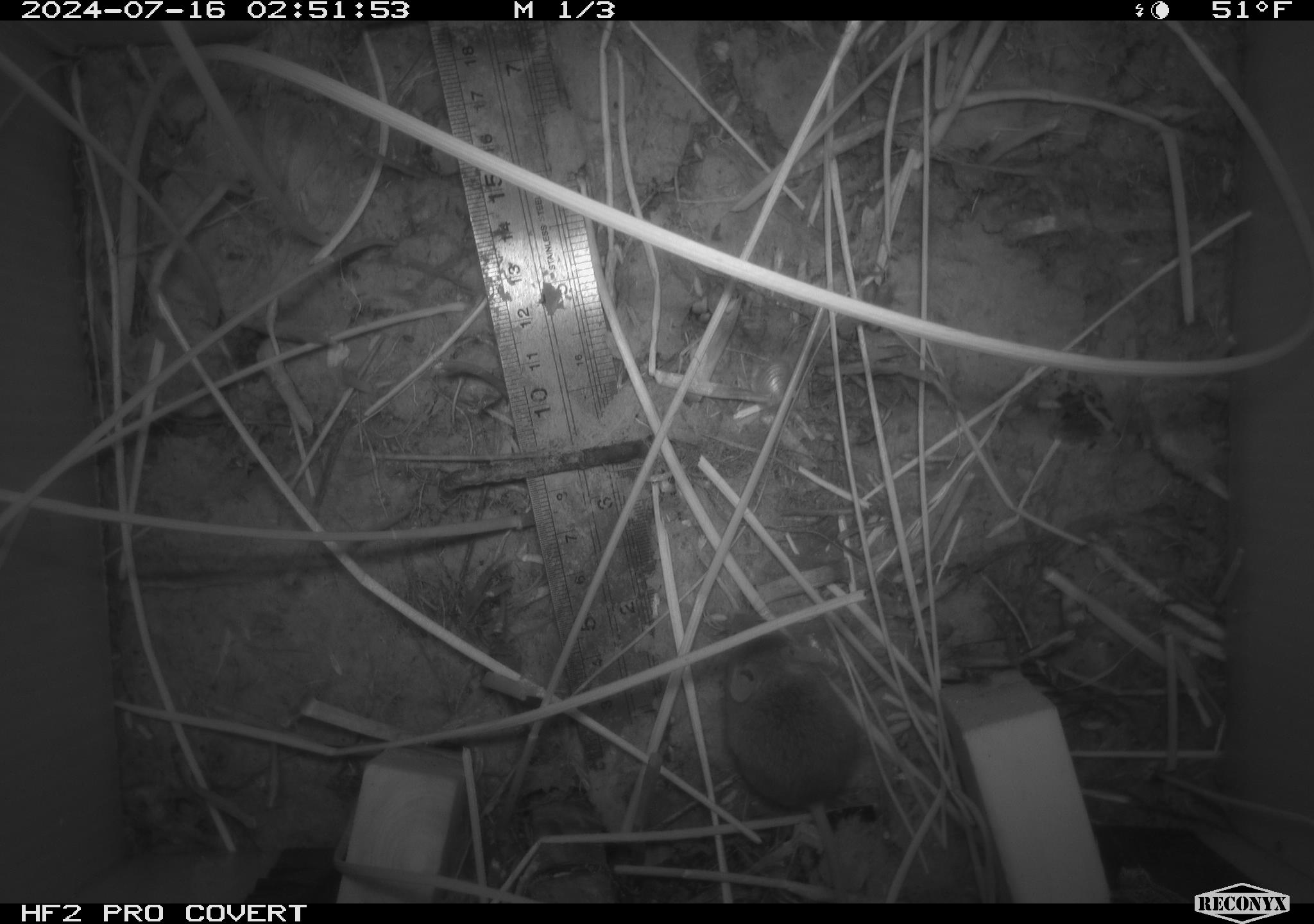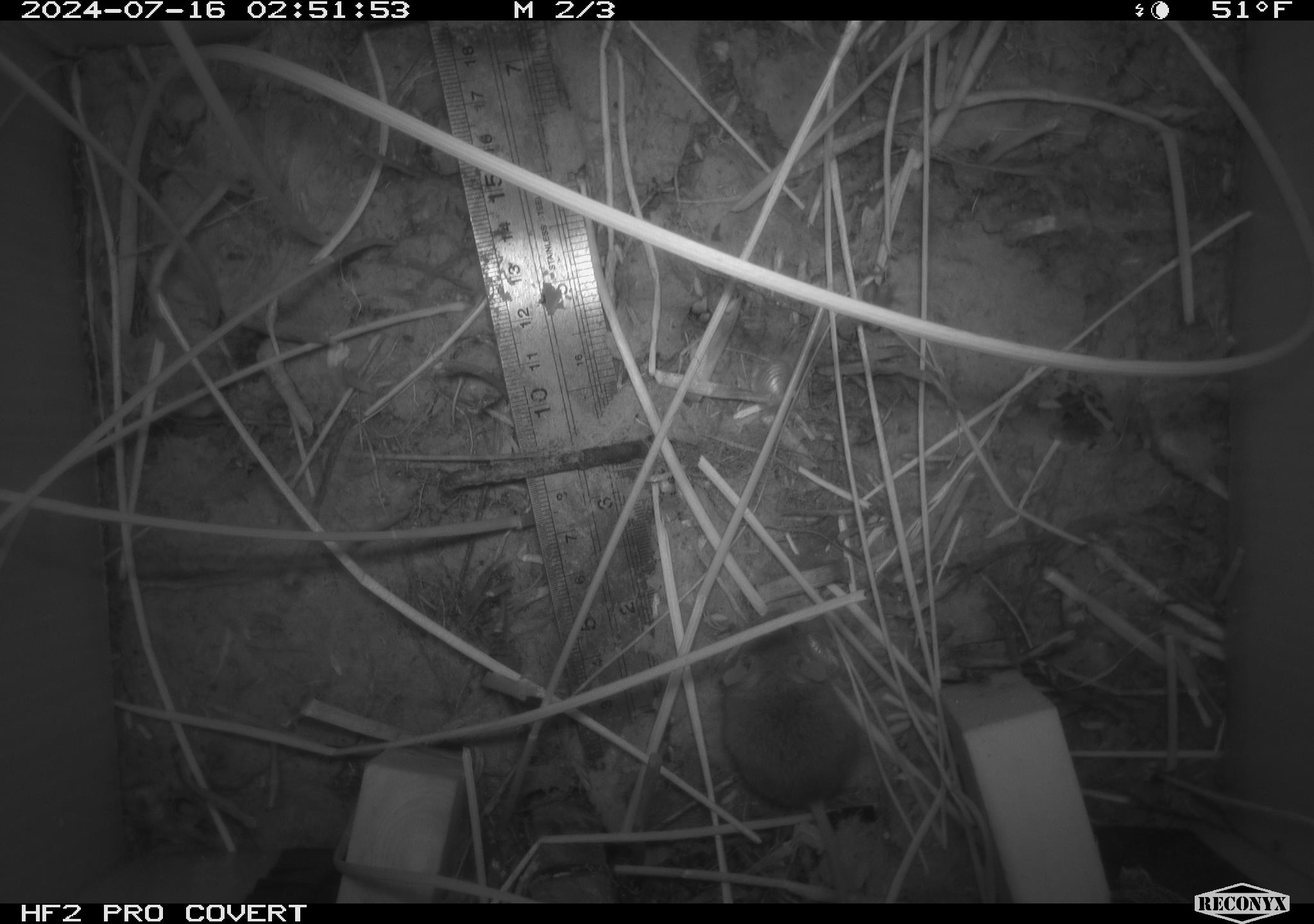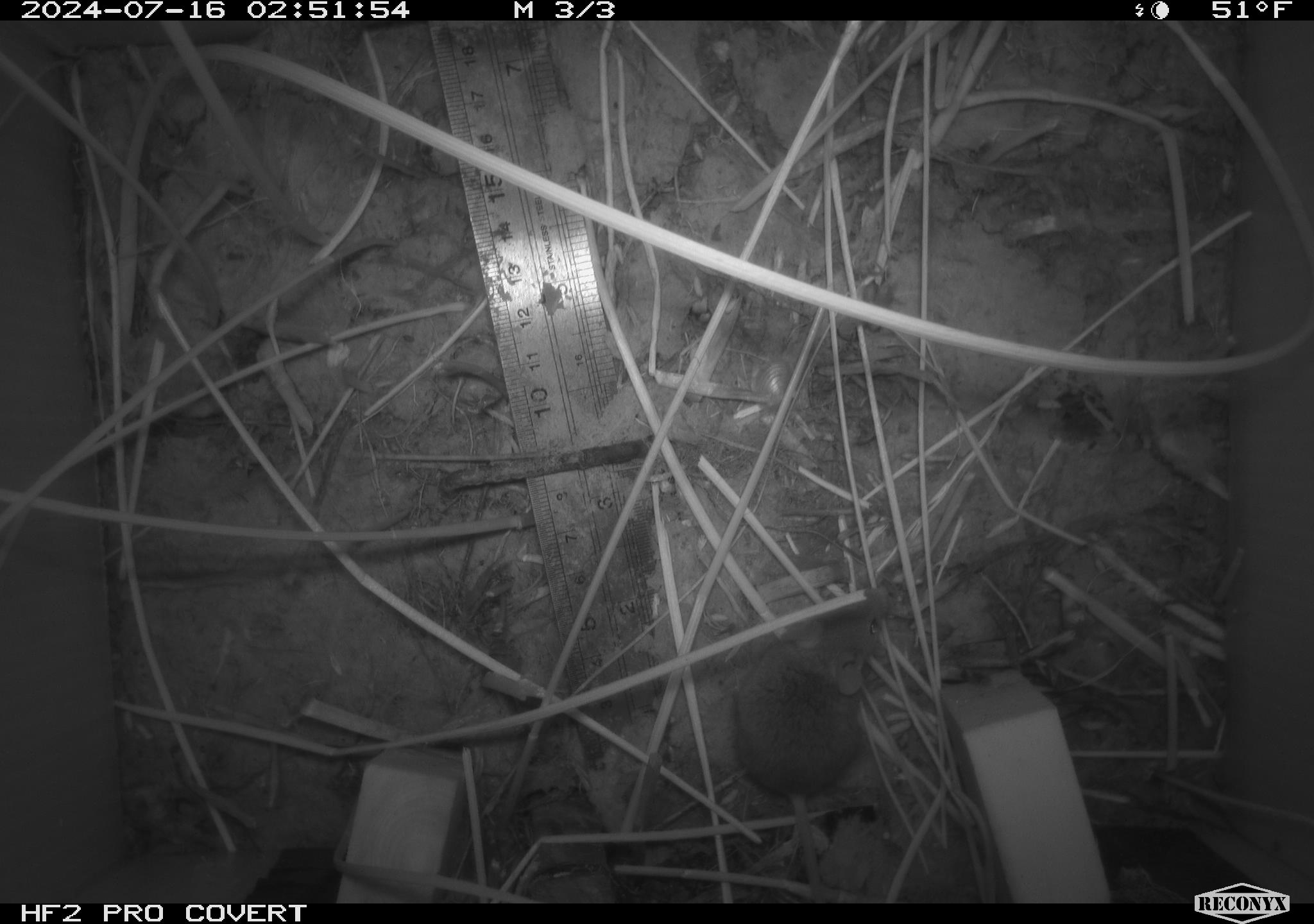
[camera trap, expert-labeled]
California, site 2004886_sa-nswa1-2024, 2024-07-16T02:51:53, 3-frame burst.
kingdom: Animalia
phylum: Chordata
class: Mammalia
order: Rodentia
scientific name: Rodentia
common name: rodent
Rodent (Rodentia).